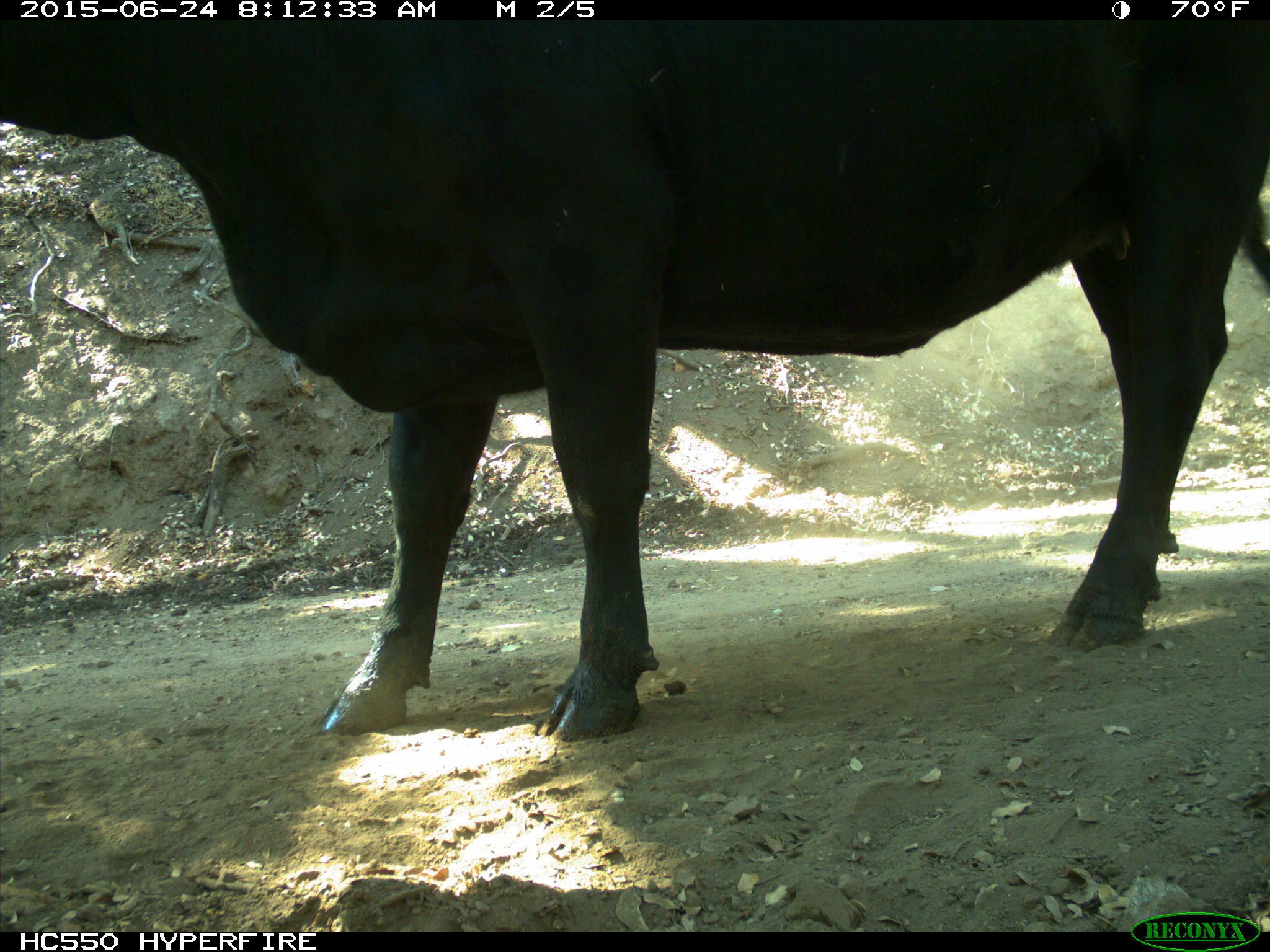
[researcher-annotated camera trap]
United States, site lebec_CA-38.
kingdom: Animalia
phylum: Chordata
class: Mammalia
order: Artiodactyla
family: Bovidae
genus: Bos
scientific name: Bos taurus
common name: domestic cow